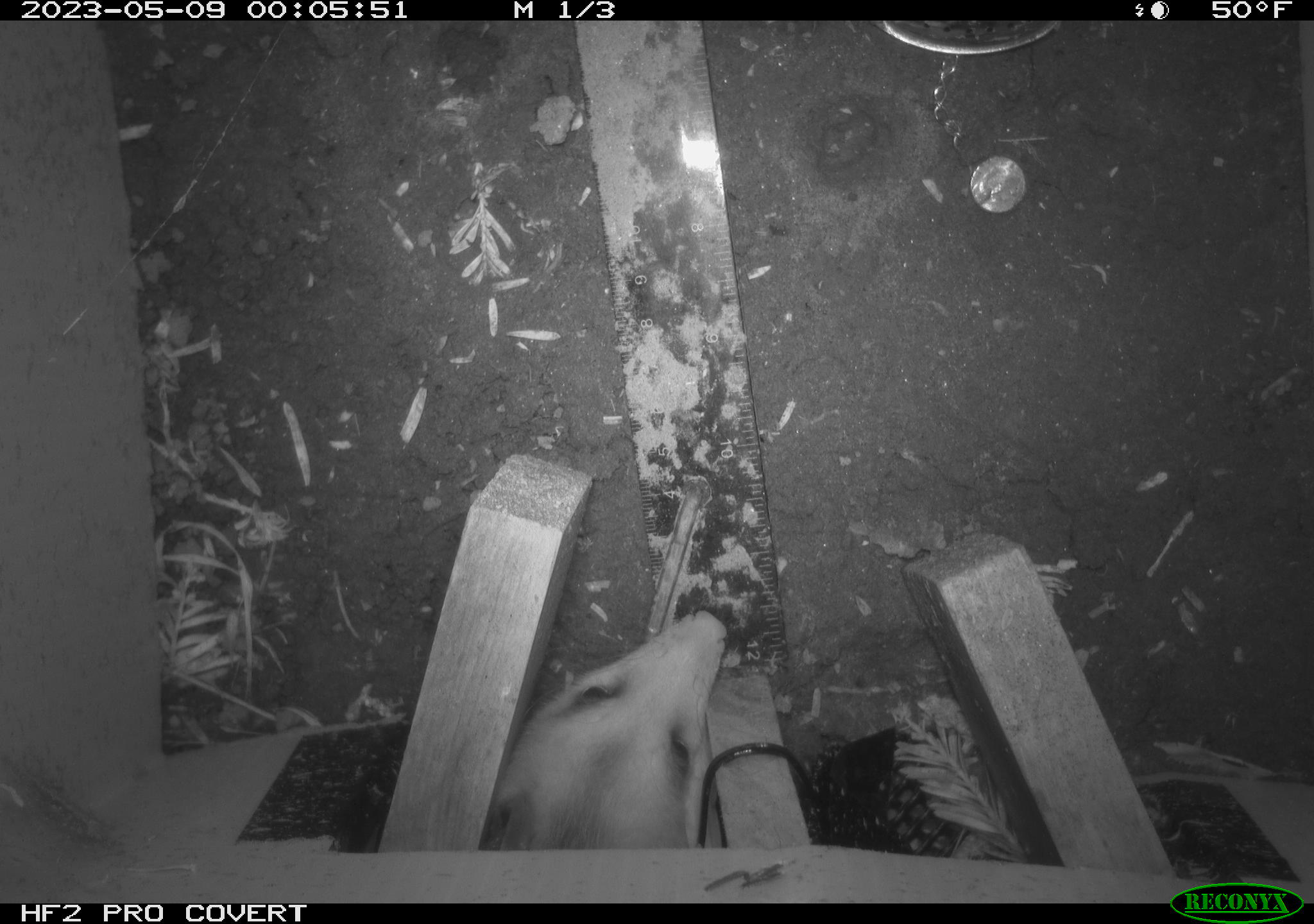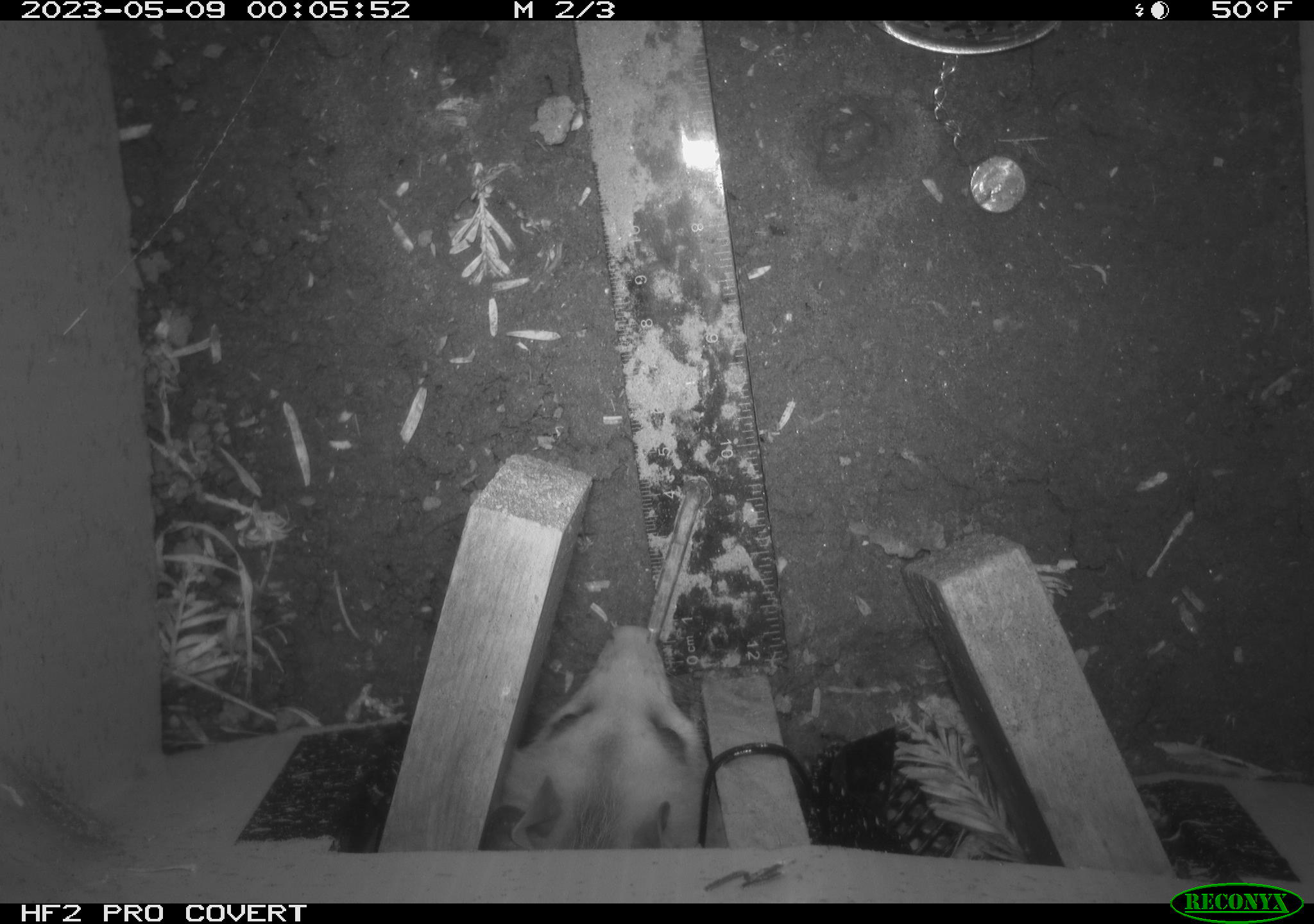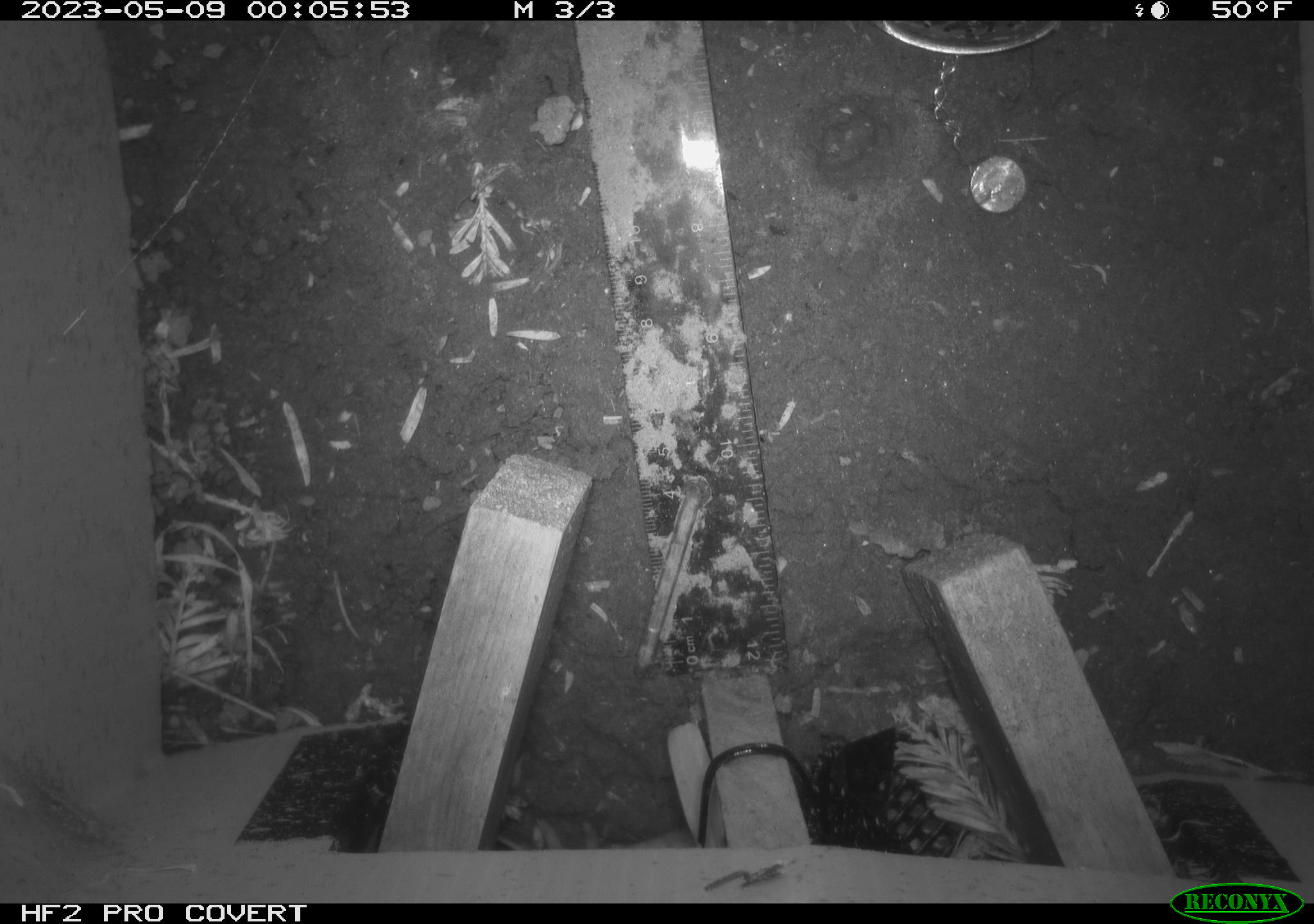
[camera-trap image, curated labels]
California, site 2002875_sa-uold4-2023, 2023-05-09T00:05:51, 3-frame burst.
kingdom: Animalia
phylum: Chordata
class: Mammalia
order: Didelphimorphia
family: Didelphidae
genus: Didelphis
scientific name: Didelphis virginiana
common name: virginia opossum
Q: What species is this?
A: Virginia opossum (Didelphis virginiana).